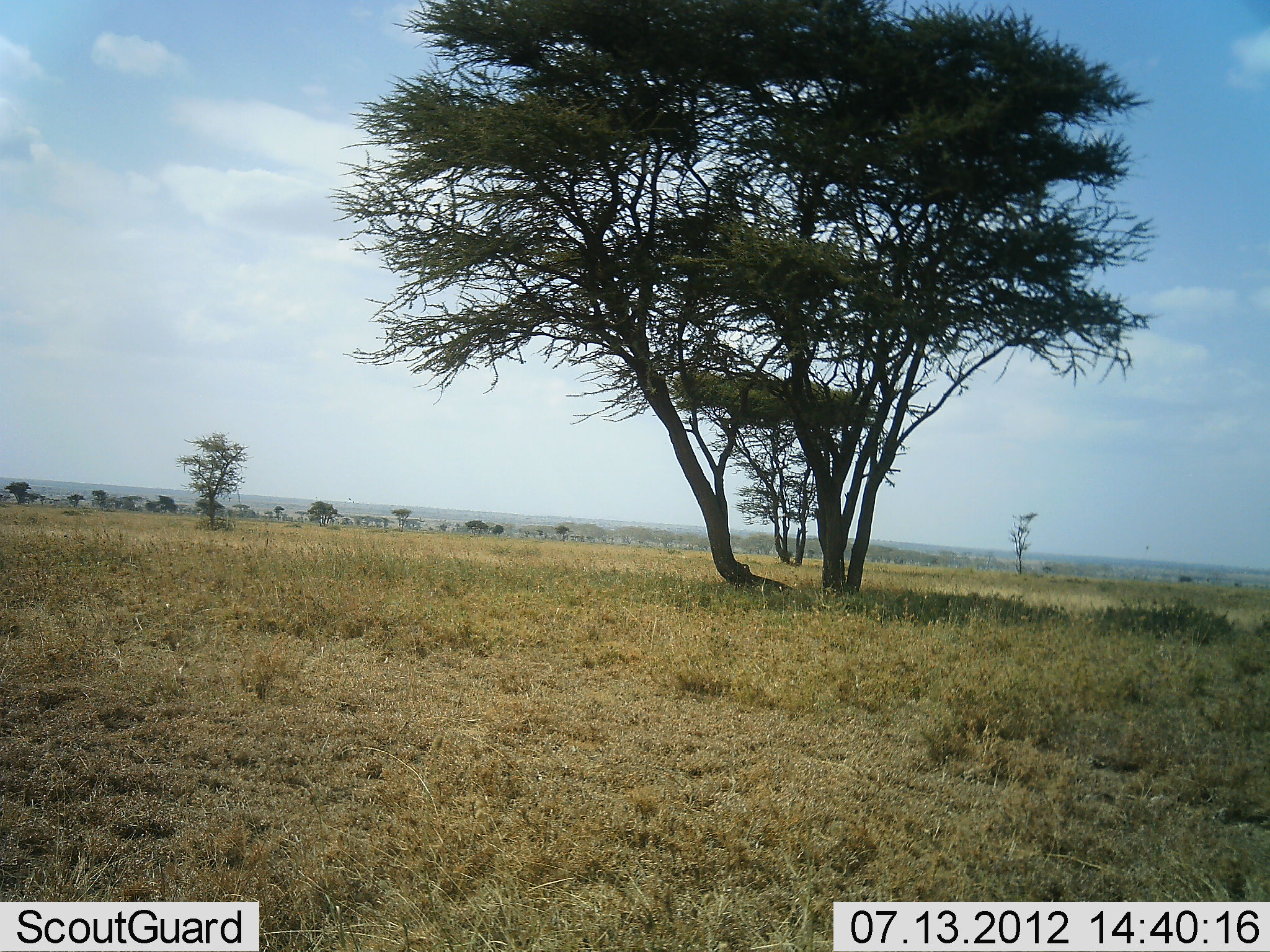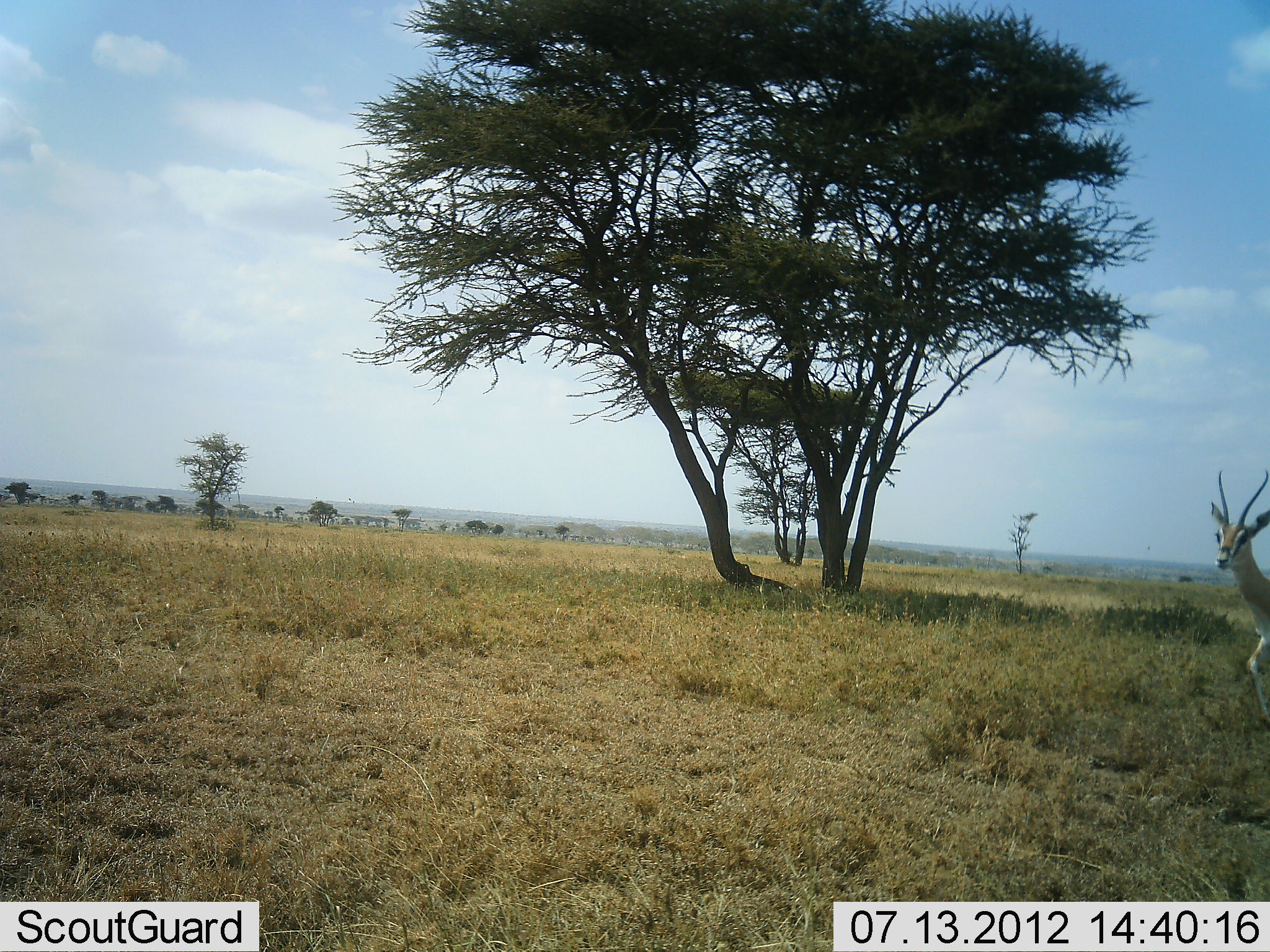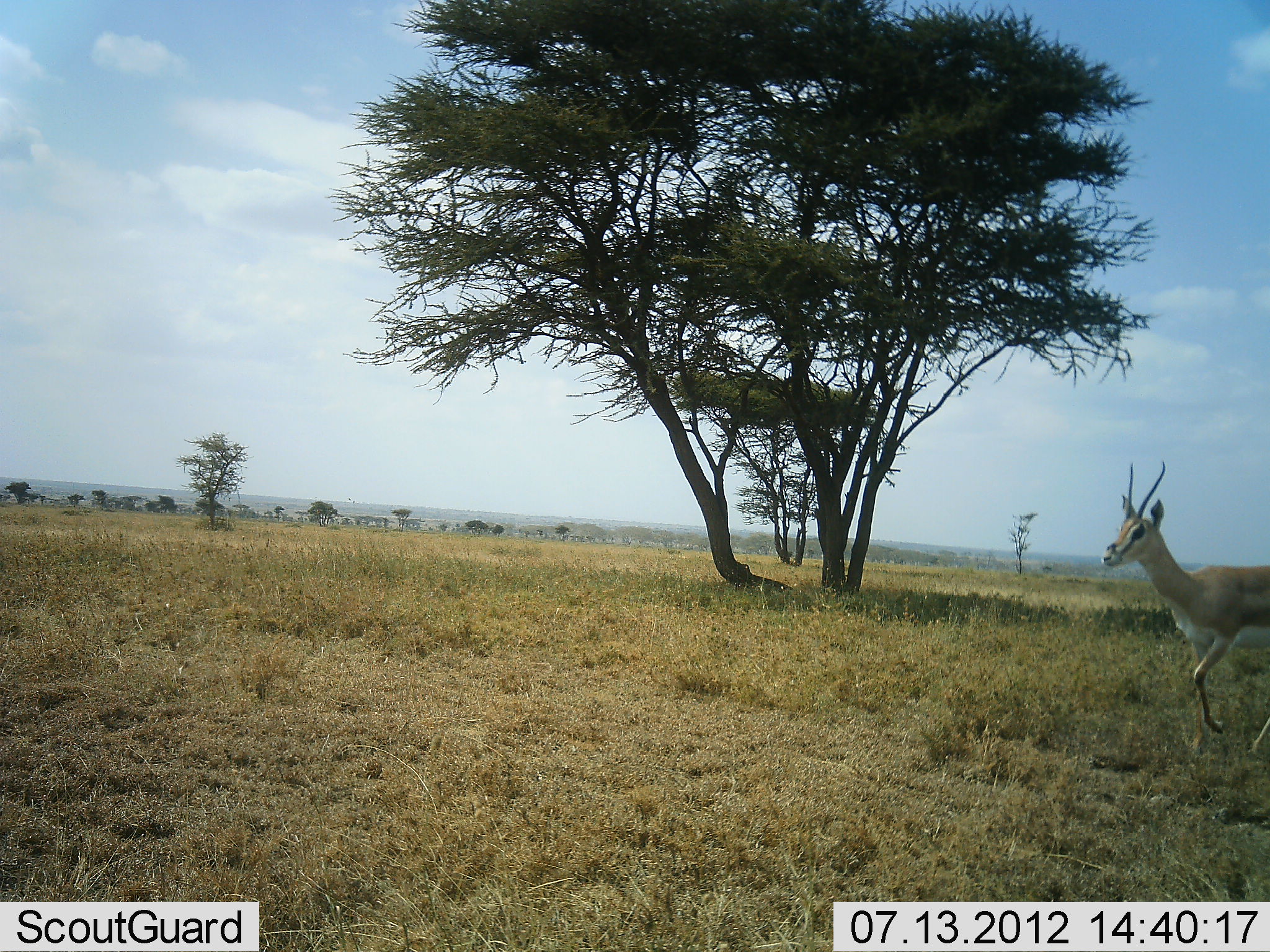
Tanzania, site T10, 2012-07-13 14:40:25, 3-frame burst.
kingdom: Animalia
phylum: Chordata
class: Mammalia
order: Artiodactyla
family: Bovidae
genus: Nanger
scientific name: Nanger granti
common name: grant's gazelle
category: gazellegrants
Gazellegrants (grant's gazelle) (Nanger granti), count 1. Behavior (volunteer vote fractions): standing 11%, resting 0%, moving 89%, interacting 0%. Young present (vote fraction): 0%. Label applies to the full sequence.